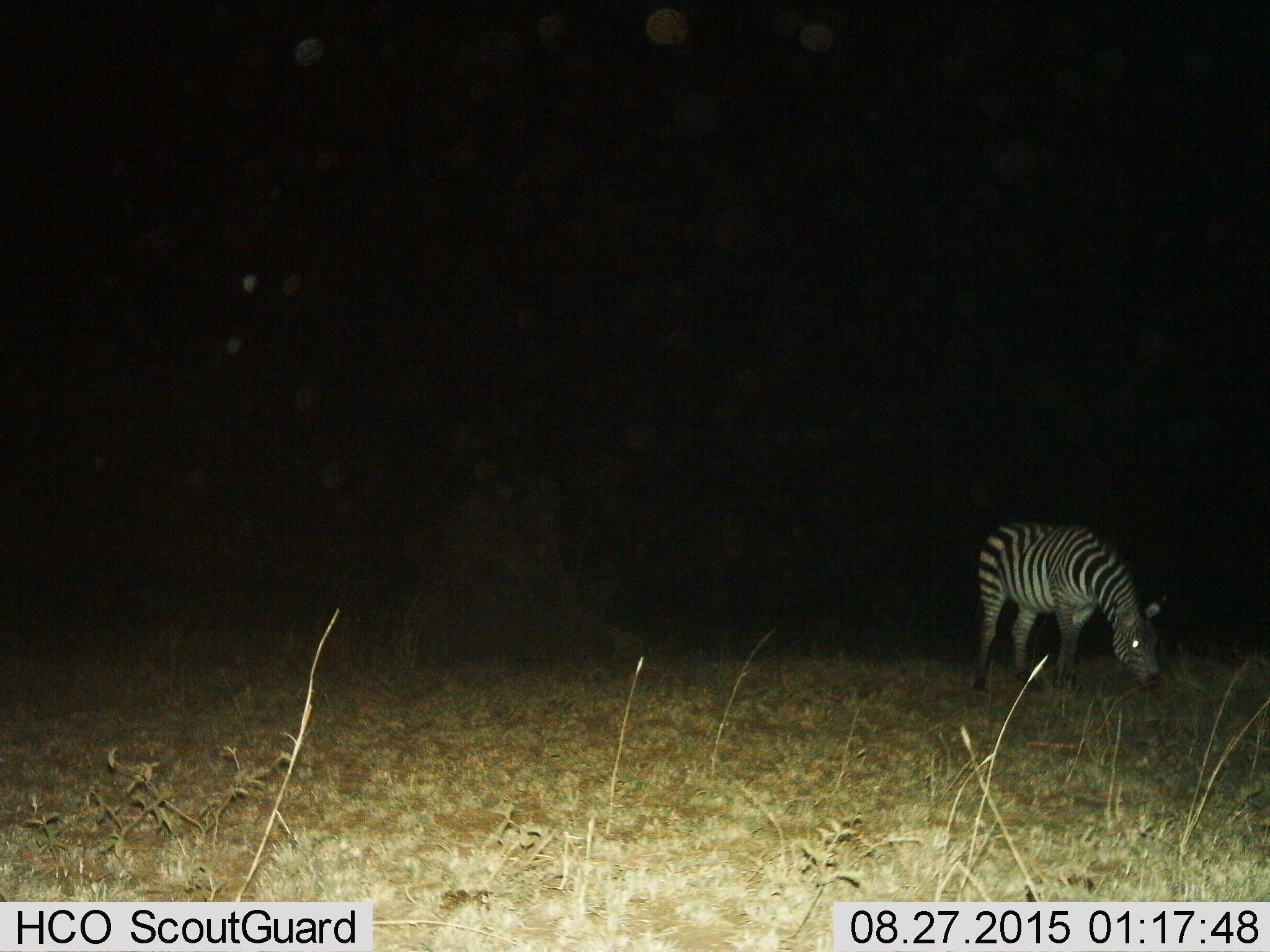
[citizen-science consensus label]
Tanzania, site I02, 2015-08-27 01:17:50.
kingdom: Animalia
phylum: Chordata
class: Mammalia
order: Perissodactyla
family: Equidae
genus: Equus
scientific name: Equus quagga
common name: plains zebra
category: zebra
Zebra (plains zebra) (Equus quagga), count 1. Behavior (volunteer vote fractions): standing 20%, resting 0%, moving 0%, interacting 0%. Young present (vote fraction): 0%. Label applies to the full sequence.